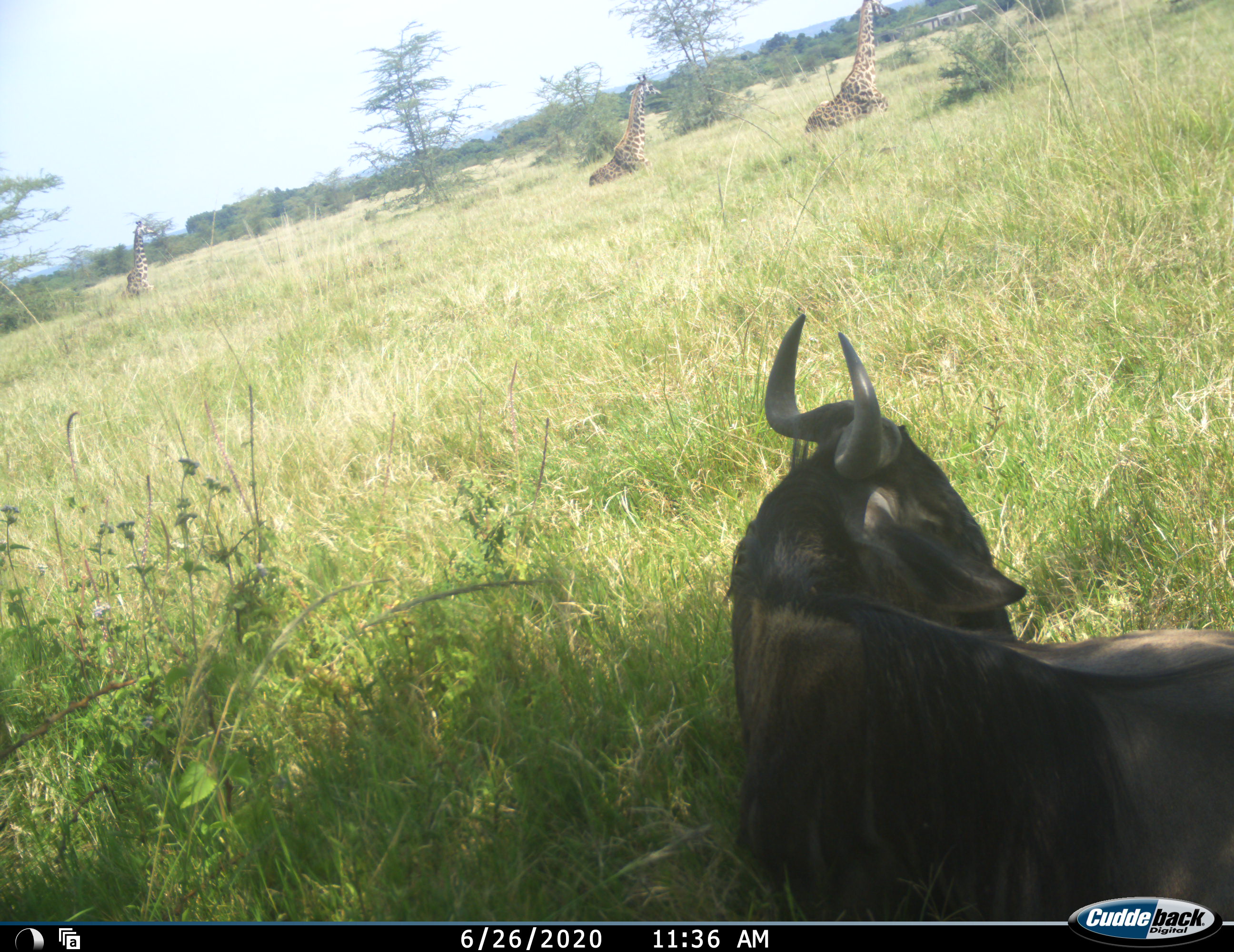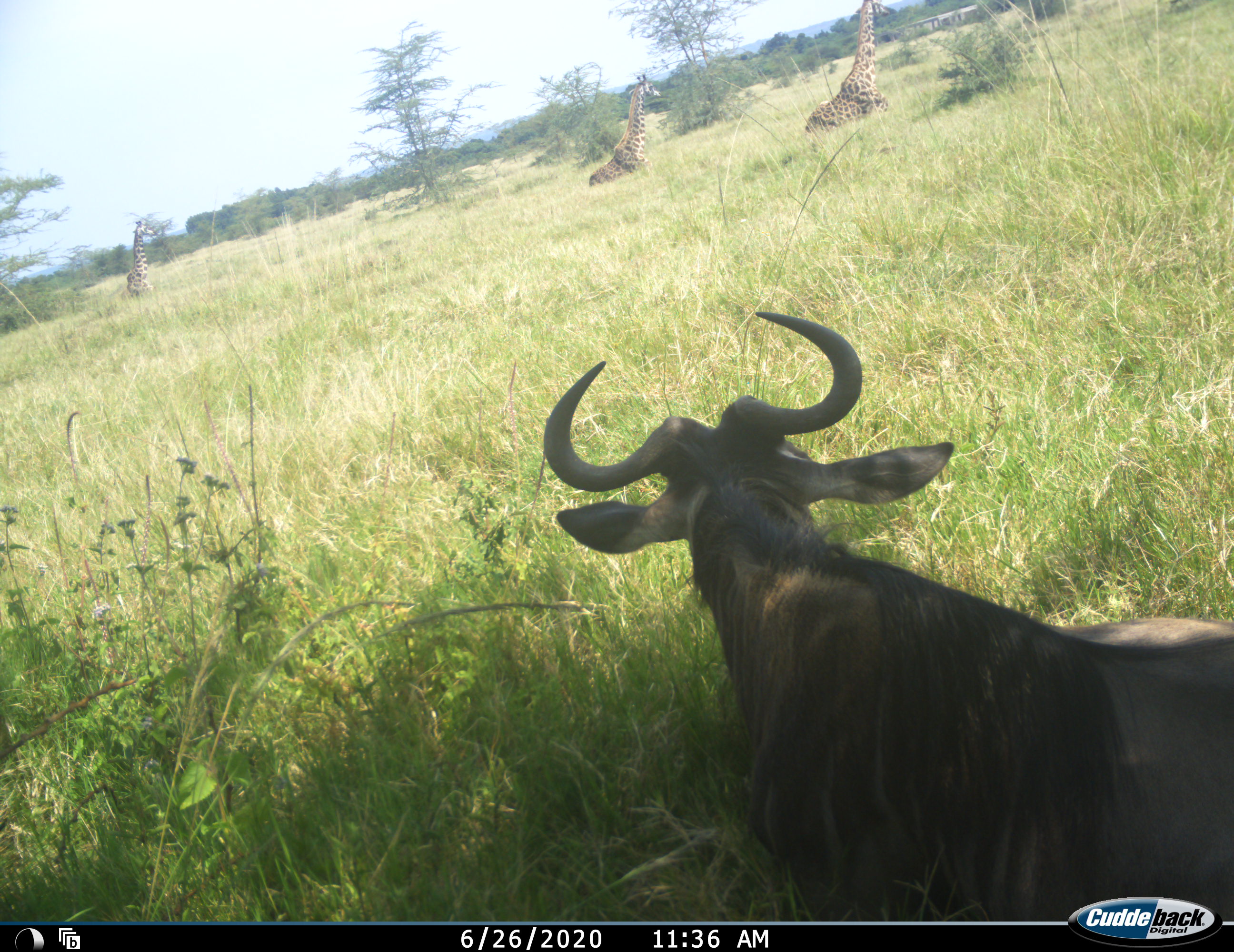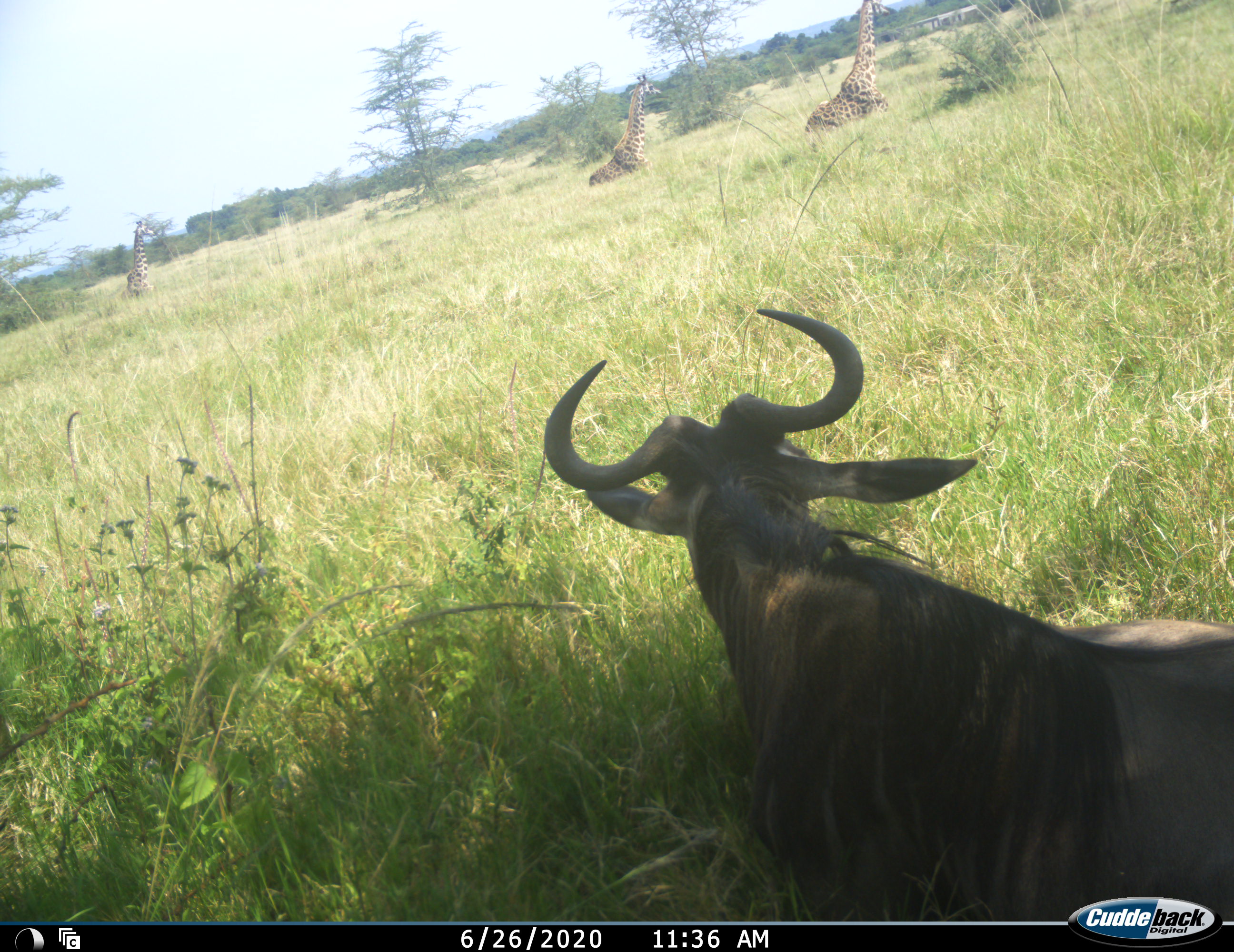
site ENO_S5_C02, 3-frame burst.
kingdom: Animalia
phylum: Chordata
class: Mammalia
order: Artiodactyla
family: Giraffidae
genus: Giraffa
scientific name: Giraffa camelopardalis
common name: giraffe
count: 3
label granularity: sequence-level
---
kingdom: Animalia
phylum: Chordata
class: Mammalia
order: Artiodactyla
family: Bovidae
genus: Connochaetes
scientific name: Connochaetes taurinus taurinus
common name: blue wildebeest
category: wildebeestblue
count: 1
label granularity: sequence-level